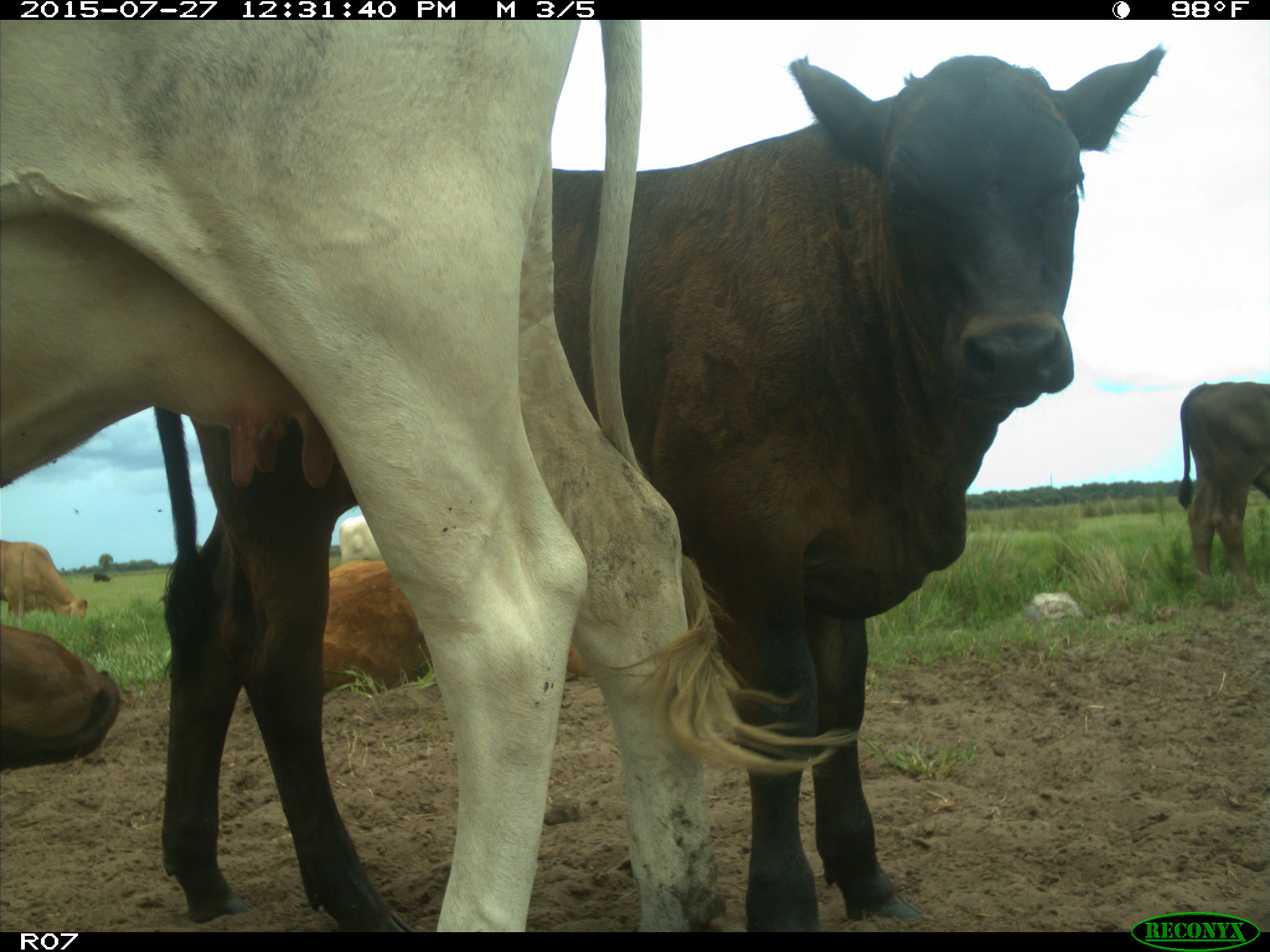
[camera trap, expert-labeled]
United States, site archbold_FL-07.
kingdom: Animalia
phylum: Chordata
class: Mammalia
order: Artiodactyla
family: Bovidae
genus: Bos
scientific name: Bos taurus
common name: domestic cow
Bos taurus (domestic cow).